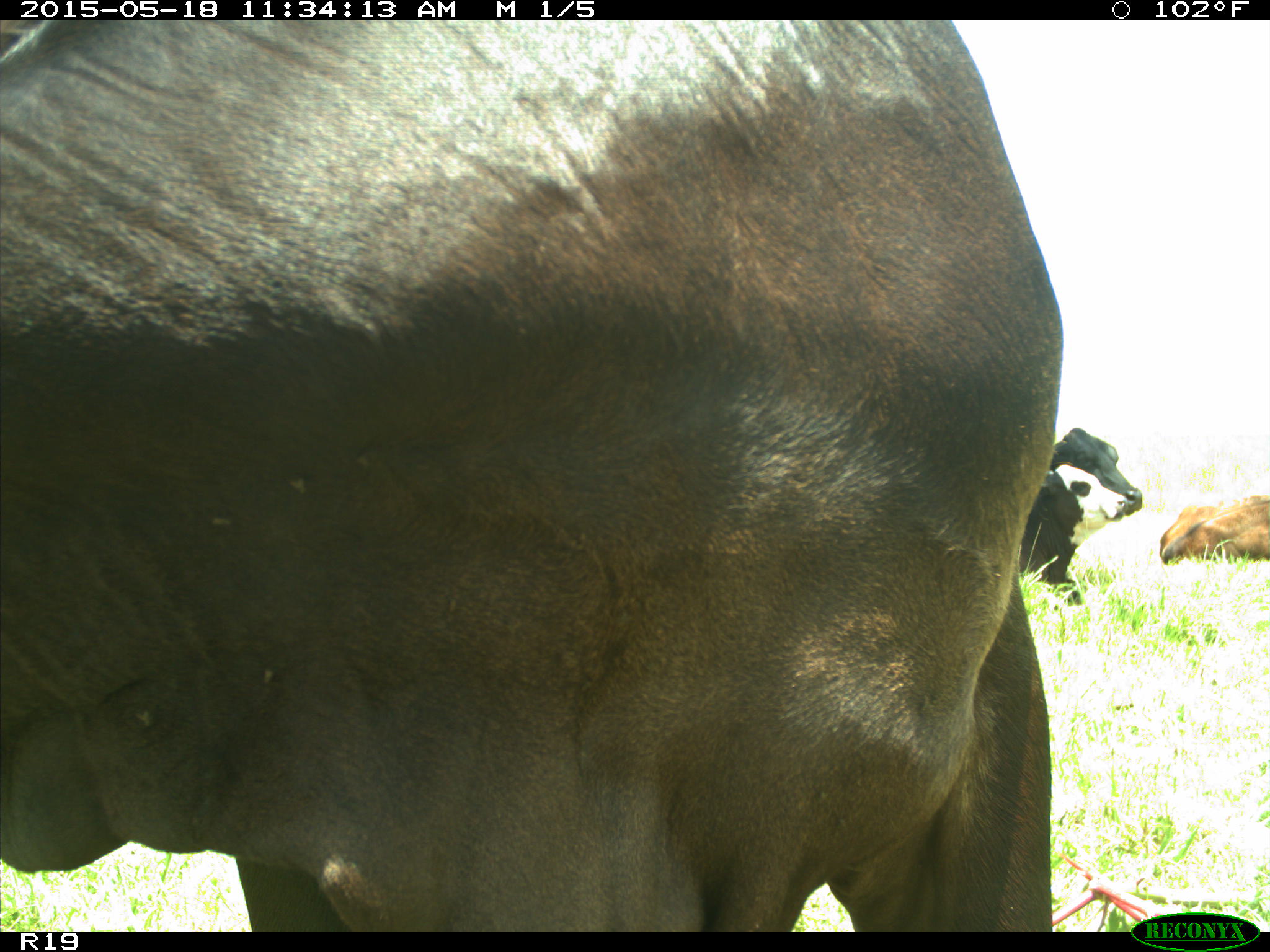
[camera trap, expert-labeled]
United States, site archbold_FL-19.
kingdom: Animalia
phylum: Chordata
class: Mammalia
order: Artiodactyla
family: Bovidae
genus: Bos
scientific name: Bos taurus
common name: domestic cow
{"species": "Bos taurus (domestic cow)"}